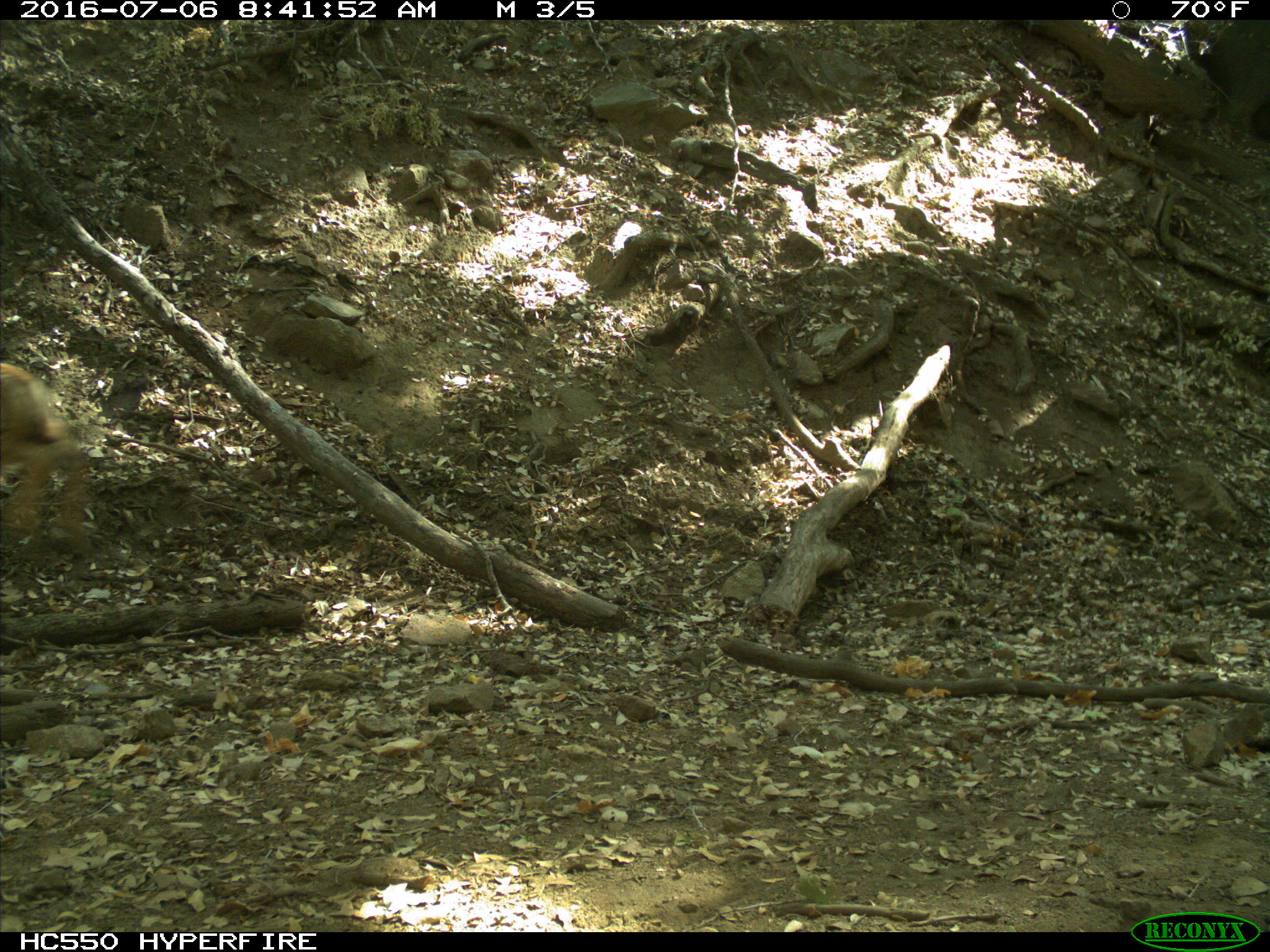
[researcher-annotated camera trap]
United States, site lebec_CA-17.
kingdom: Animalia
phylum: Chordata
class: Mammalia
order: Artiodactyla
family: Cervidae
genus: Odocoileus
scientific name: Odocoileus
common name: deer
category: unidentified deer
Unidentified deer (deer) (Odocoileus).